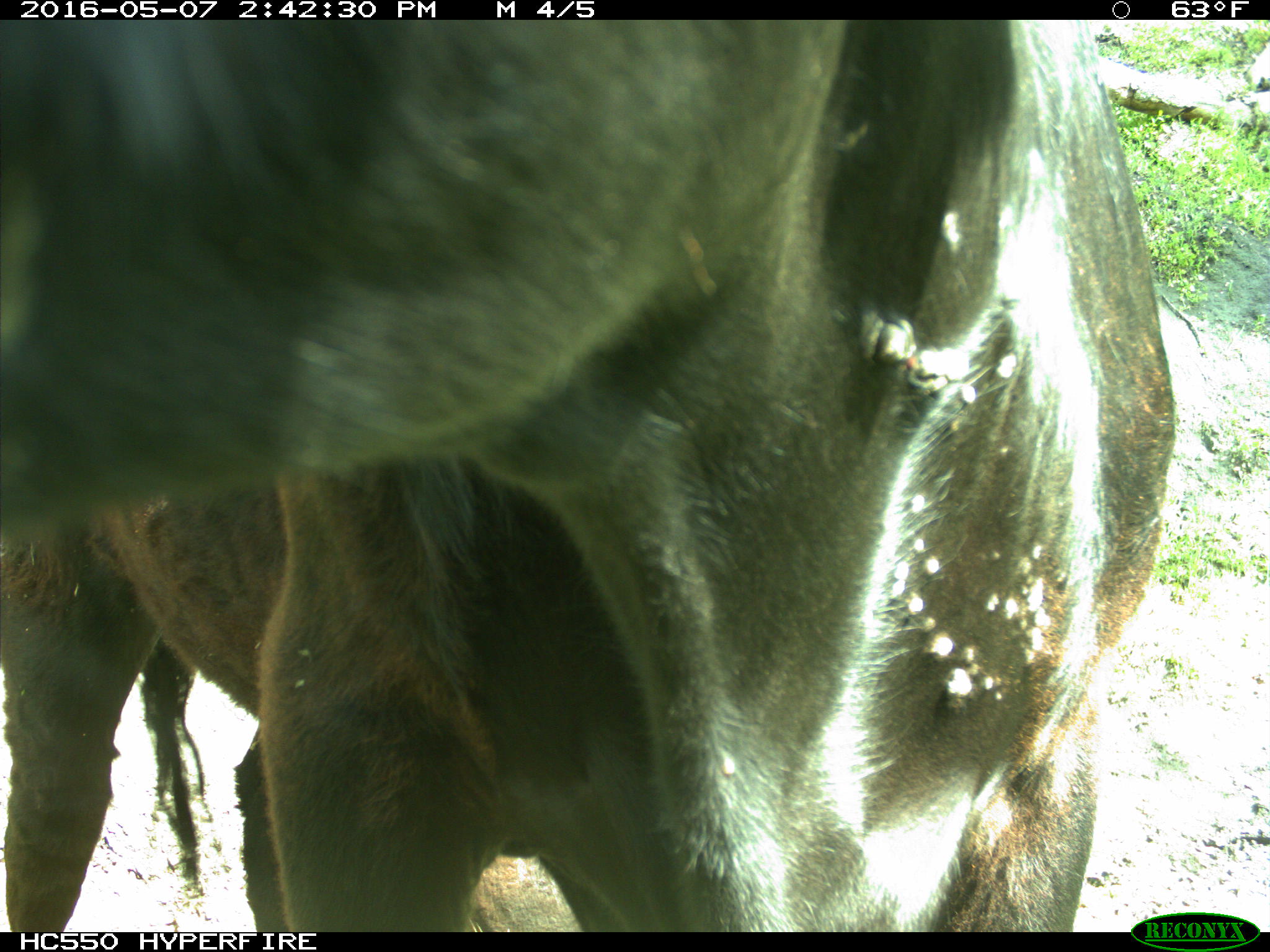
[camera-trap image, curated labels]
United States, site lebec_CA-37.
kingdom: Animalia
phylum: Chordata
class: Mammalia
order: Artiodactyla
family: Bovidae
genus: Bos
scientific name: Bos taurus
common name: domestic cow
Bos taurus (domestic cow).